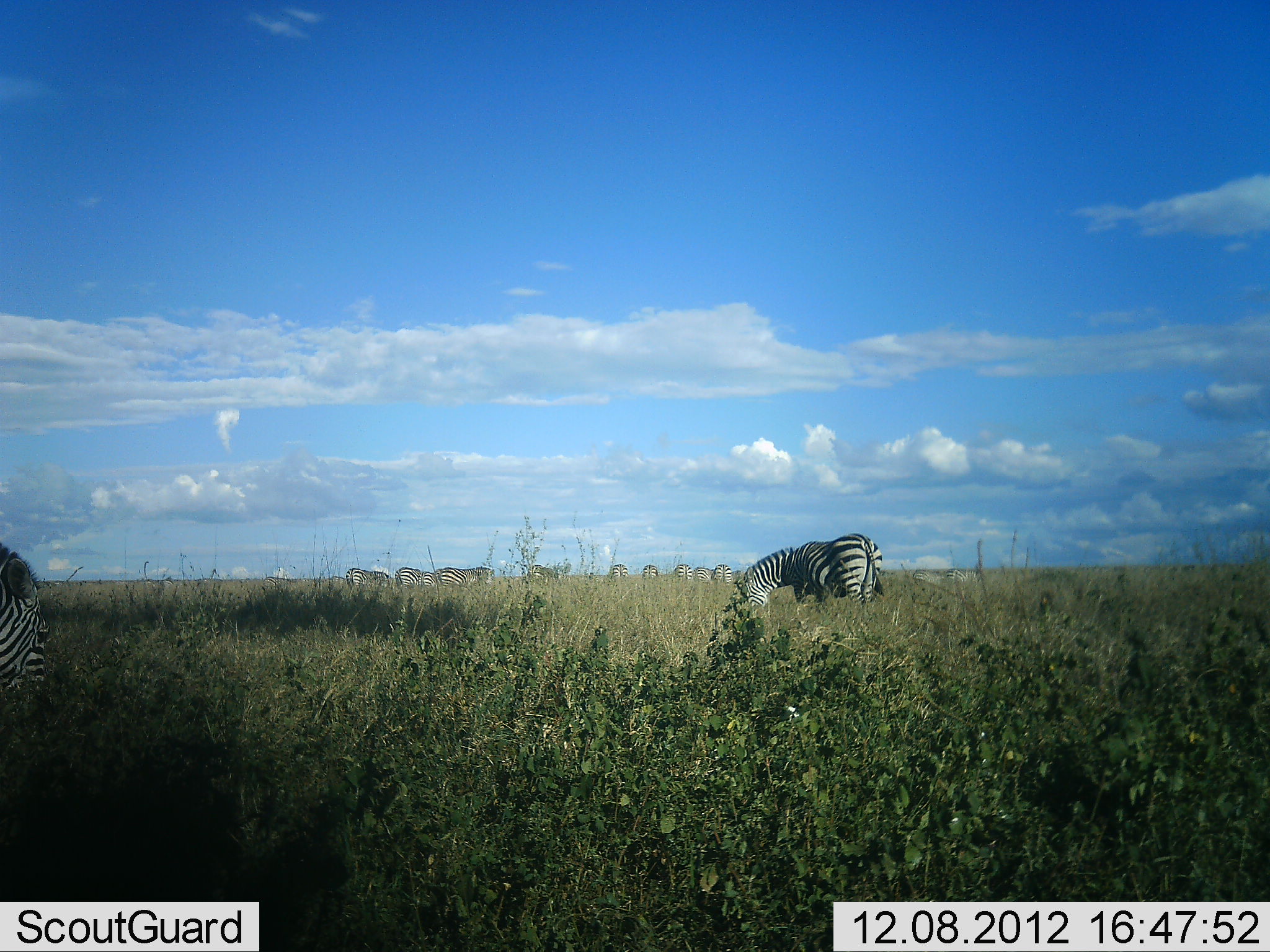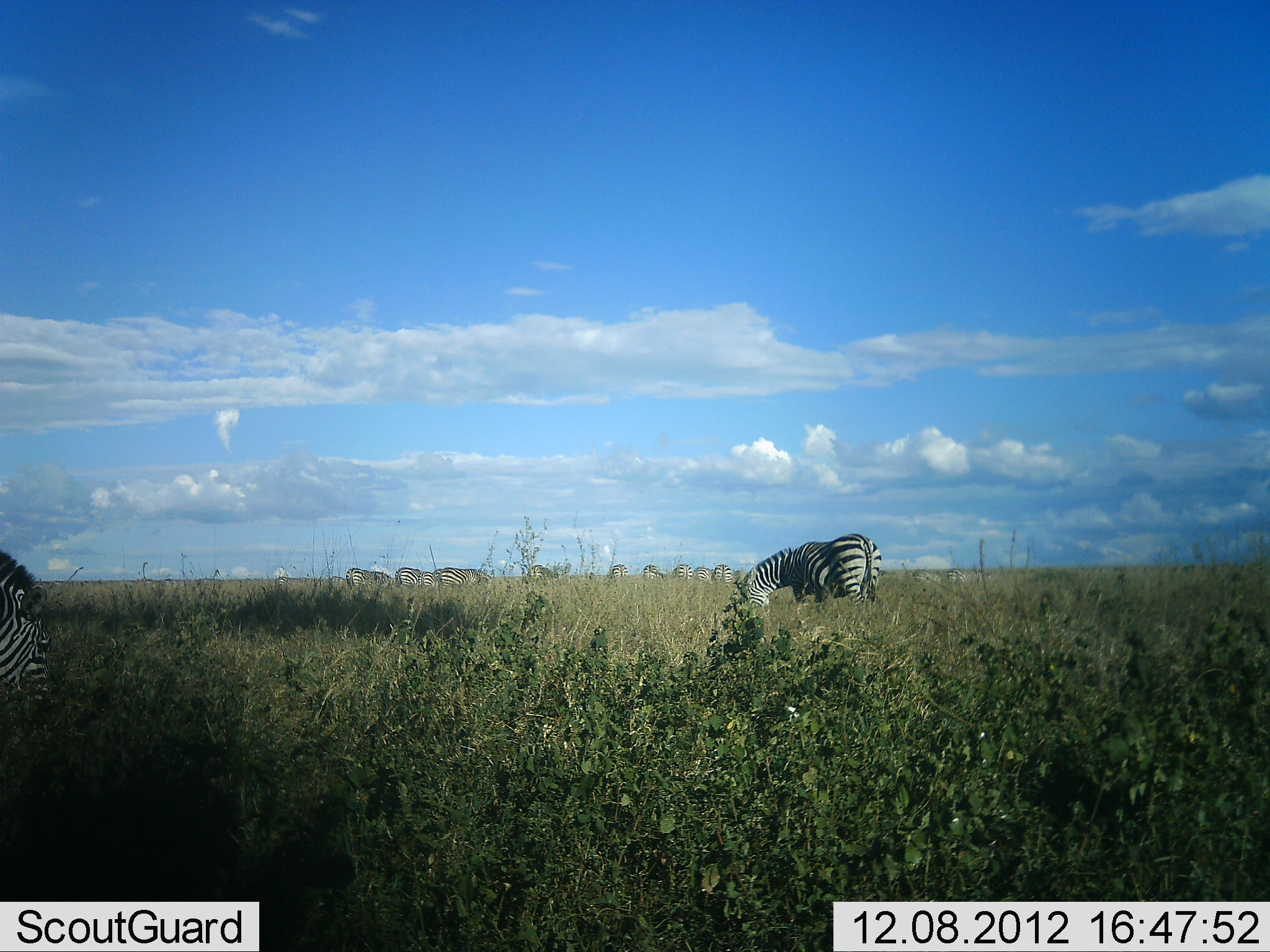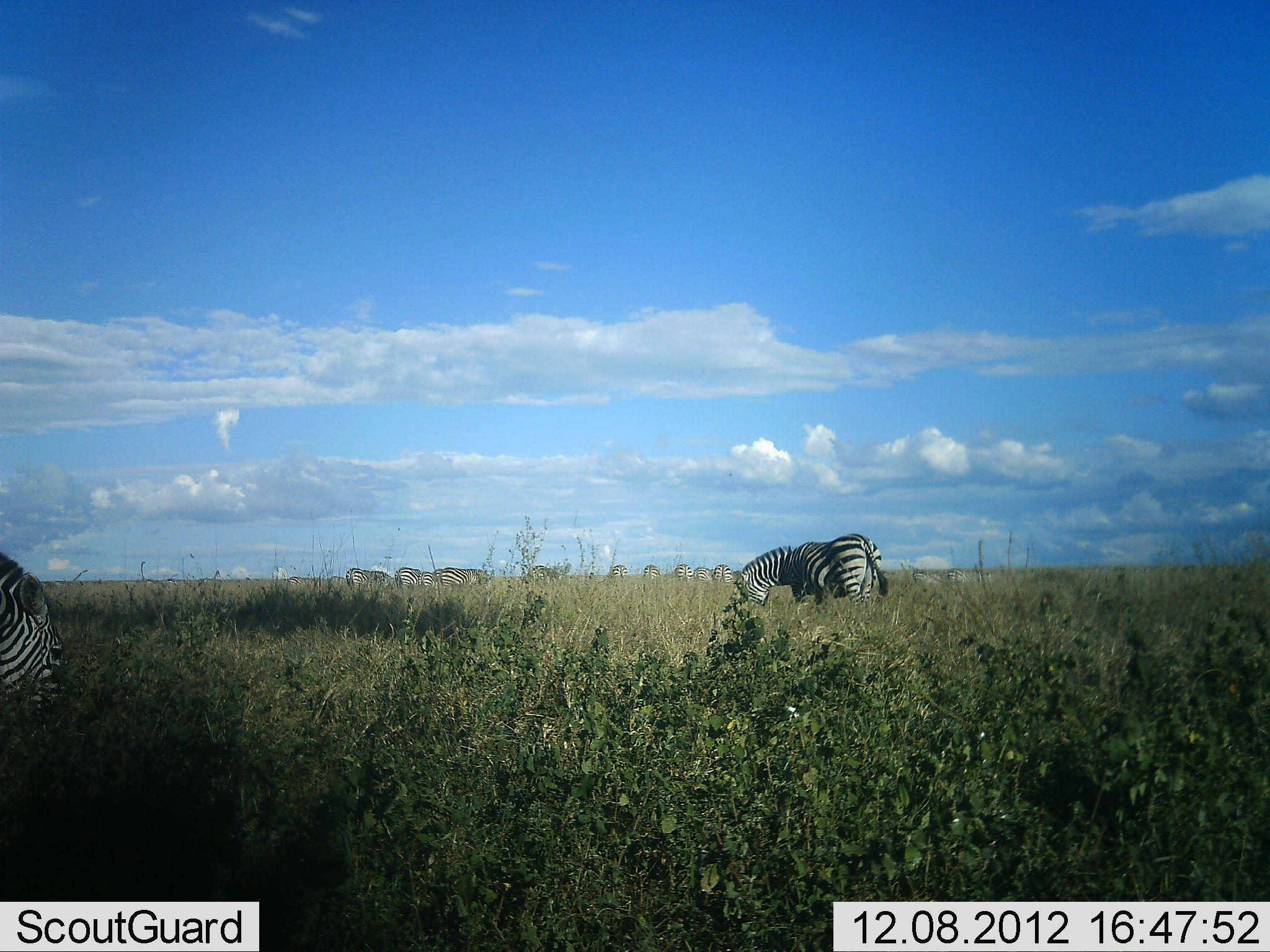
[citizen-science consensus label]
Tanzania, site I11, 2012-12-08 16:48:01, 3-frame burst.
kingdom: Animalia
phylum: Chordata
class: Mammalia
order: Perissodactyla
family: Equidae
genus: Equus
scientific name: Equus quagga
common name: plains zebra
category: zebra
Zebra (plains zebra) (Equus quagga), count 11-50. Behavior (volunteer vote fractions): standing 36%, resting 0%, moving 0%, interacting 0%. Young present (vote fraction): 0%. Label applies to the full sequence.